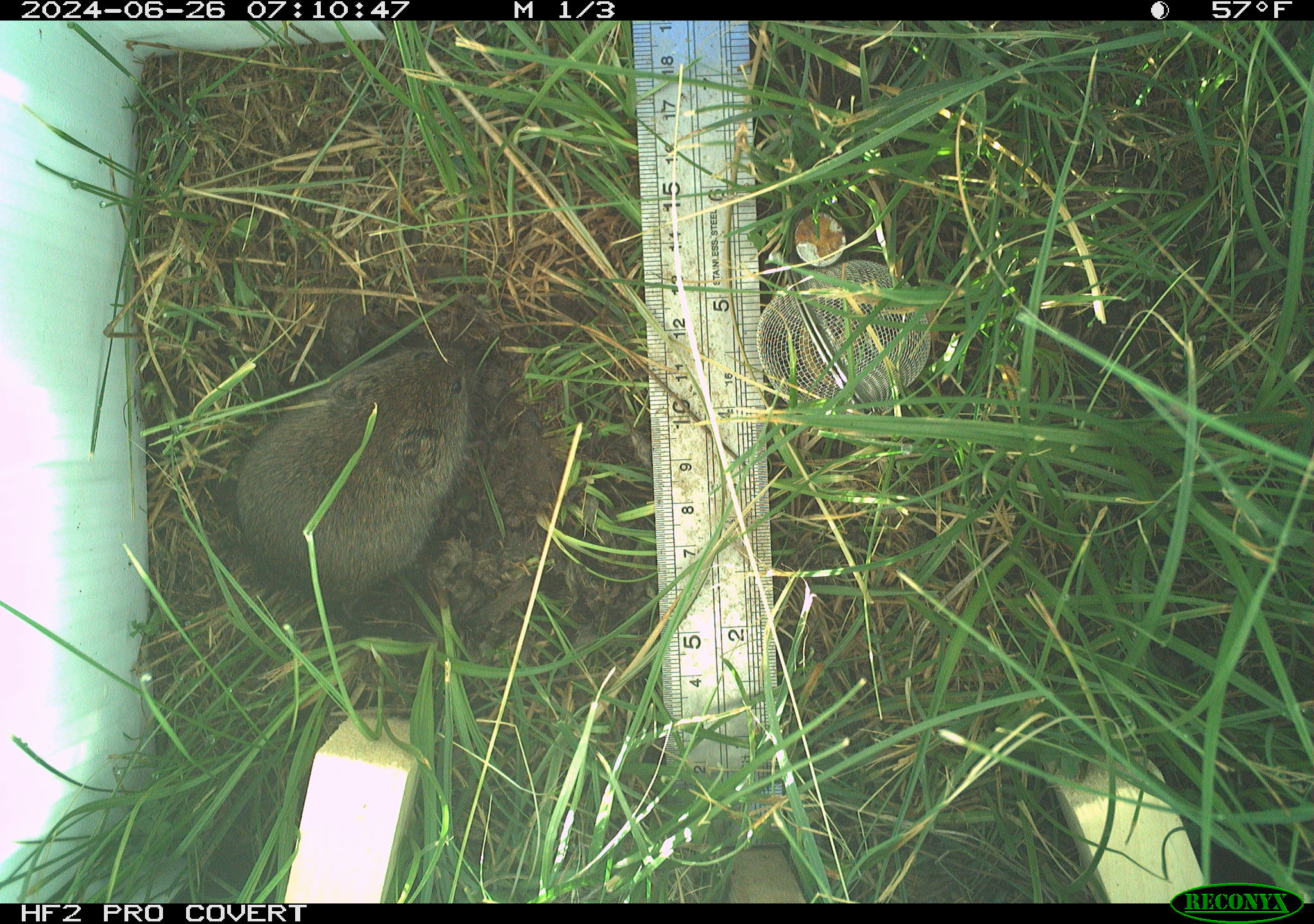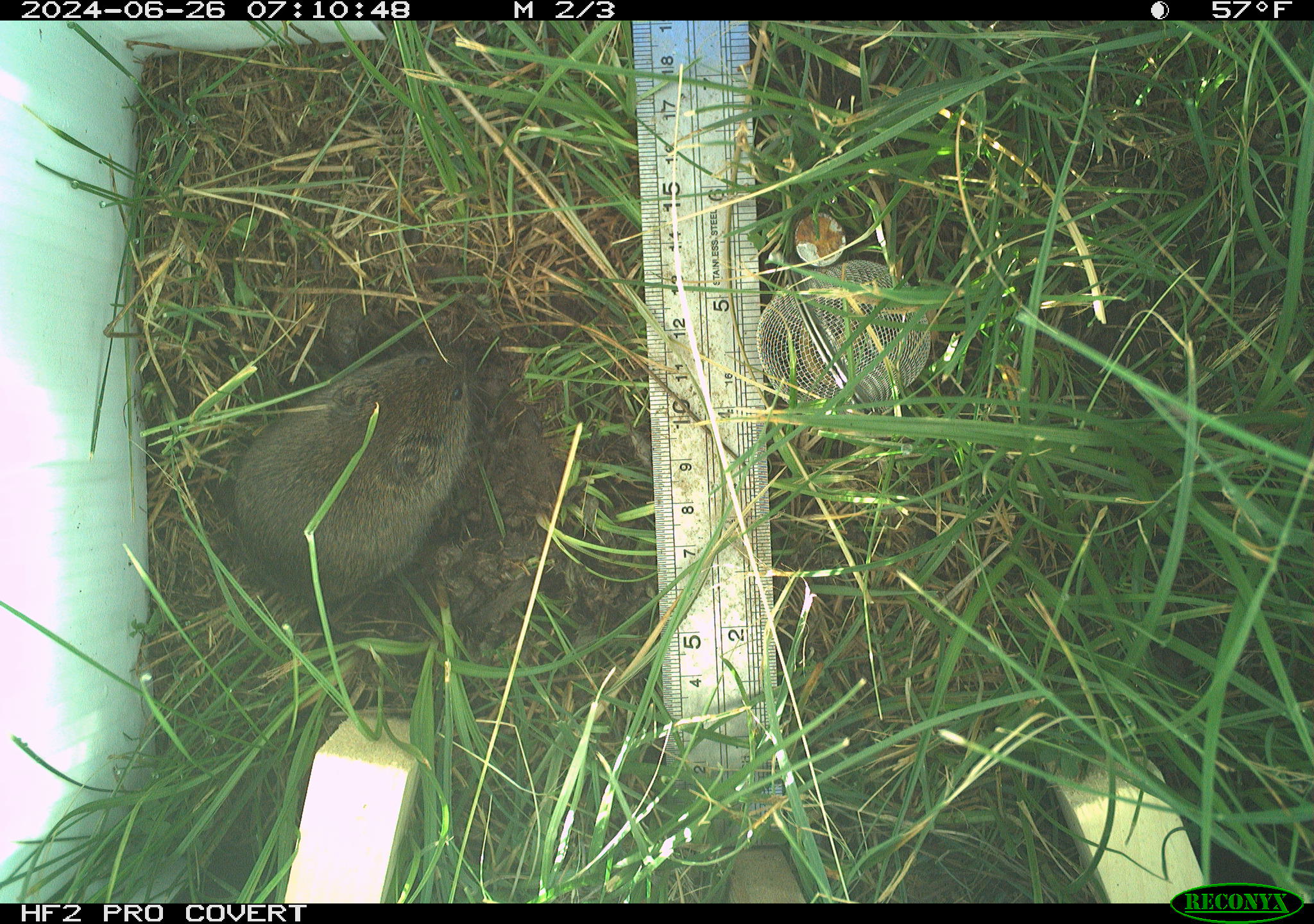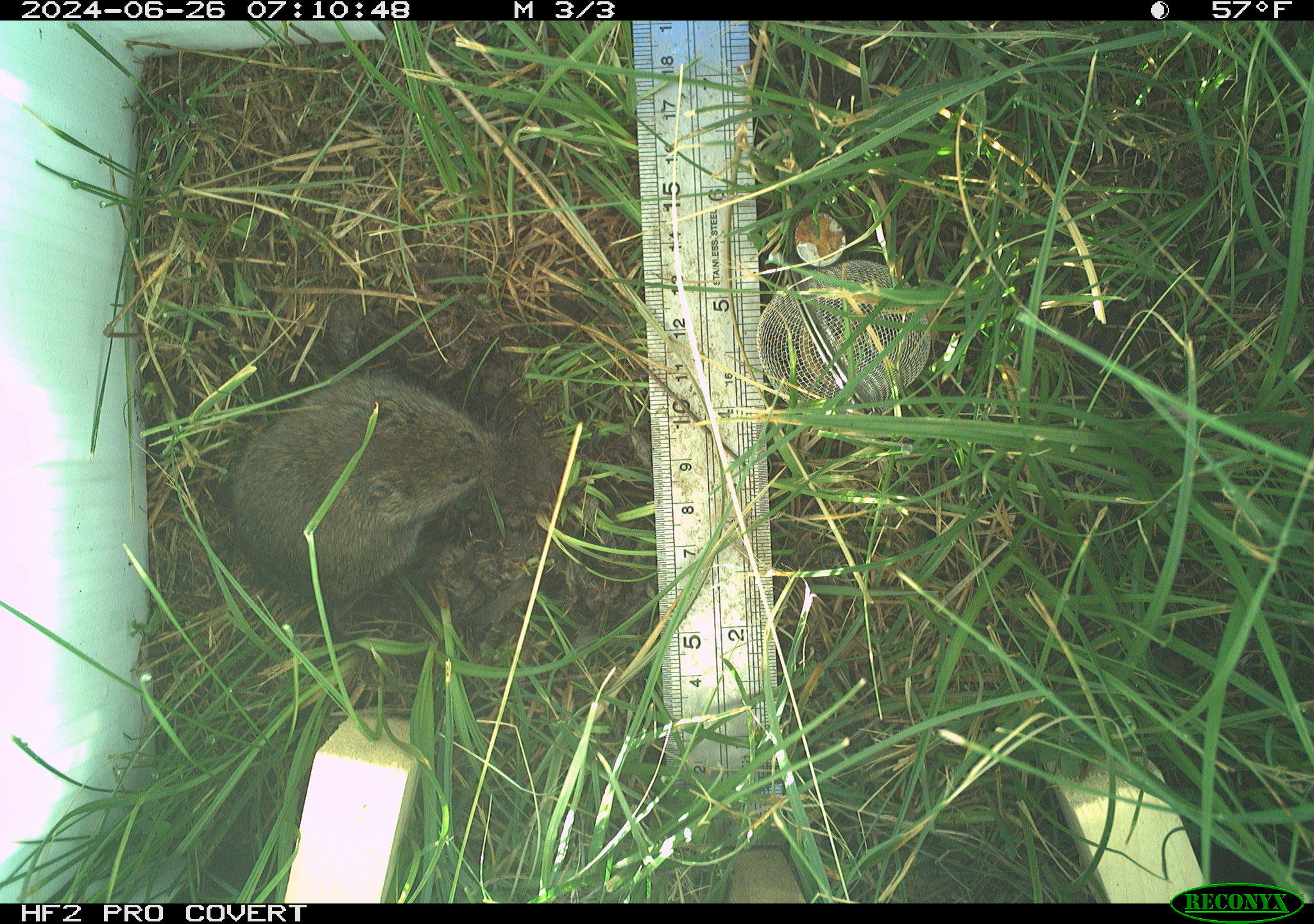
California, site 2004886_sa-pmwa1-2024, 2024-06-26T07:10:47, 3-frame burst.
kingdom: Animalia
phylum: Chordata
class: Mammalia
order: Rodentia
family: Cricetidae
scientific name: Arvicolinae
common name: voles, lemmings, and muskrats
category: arvicolinae subfamily